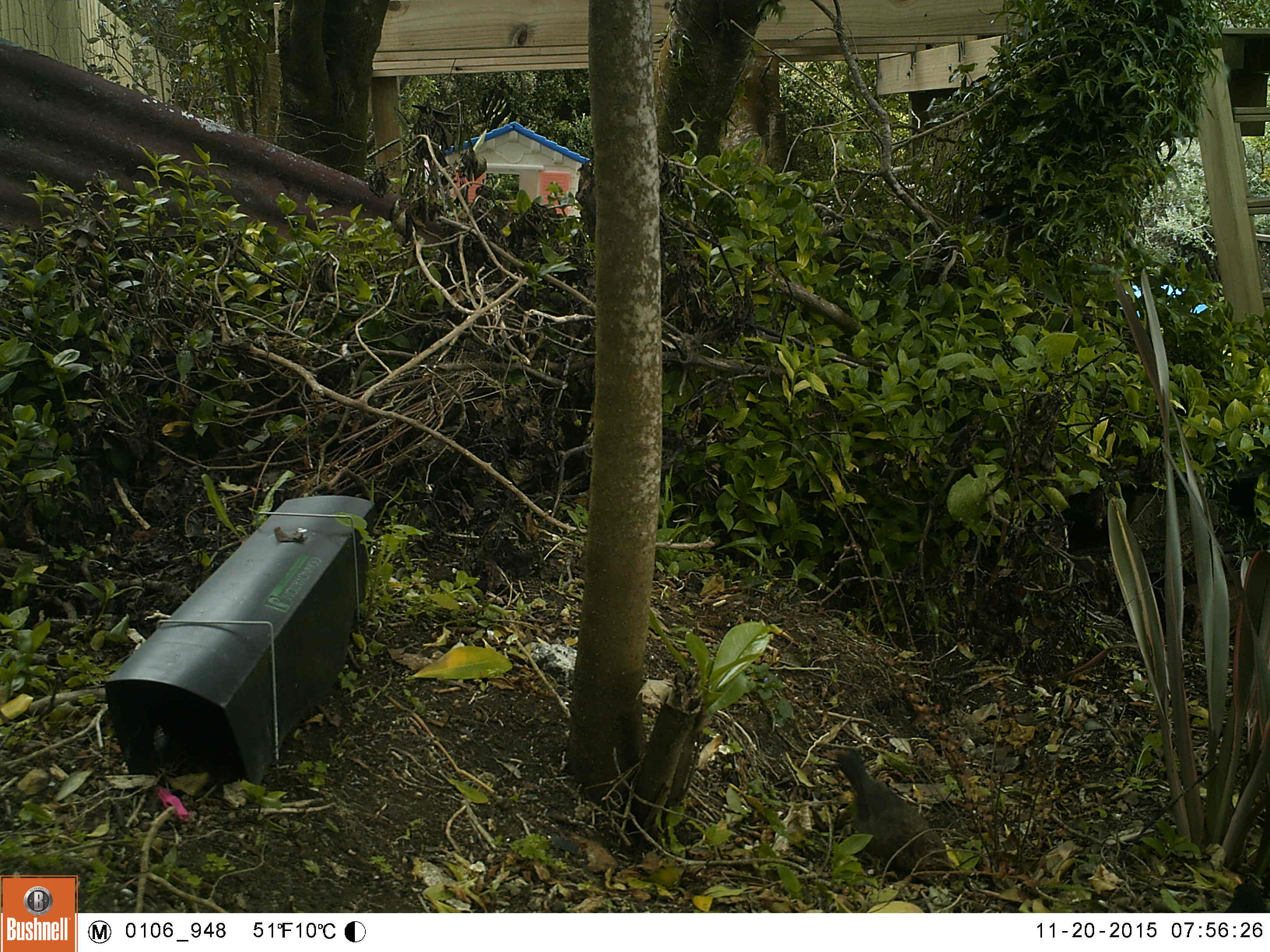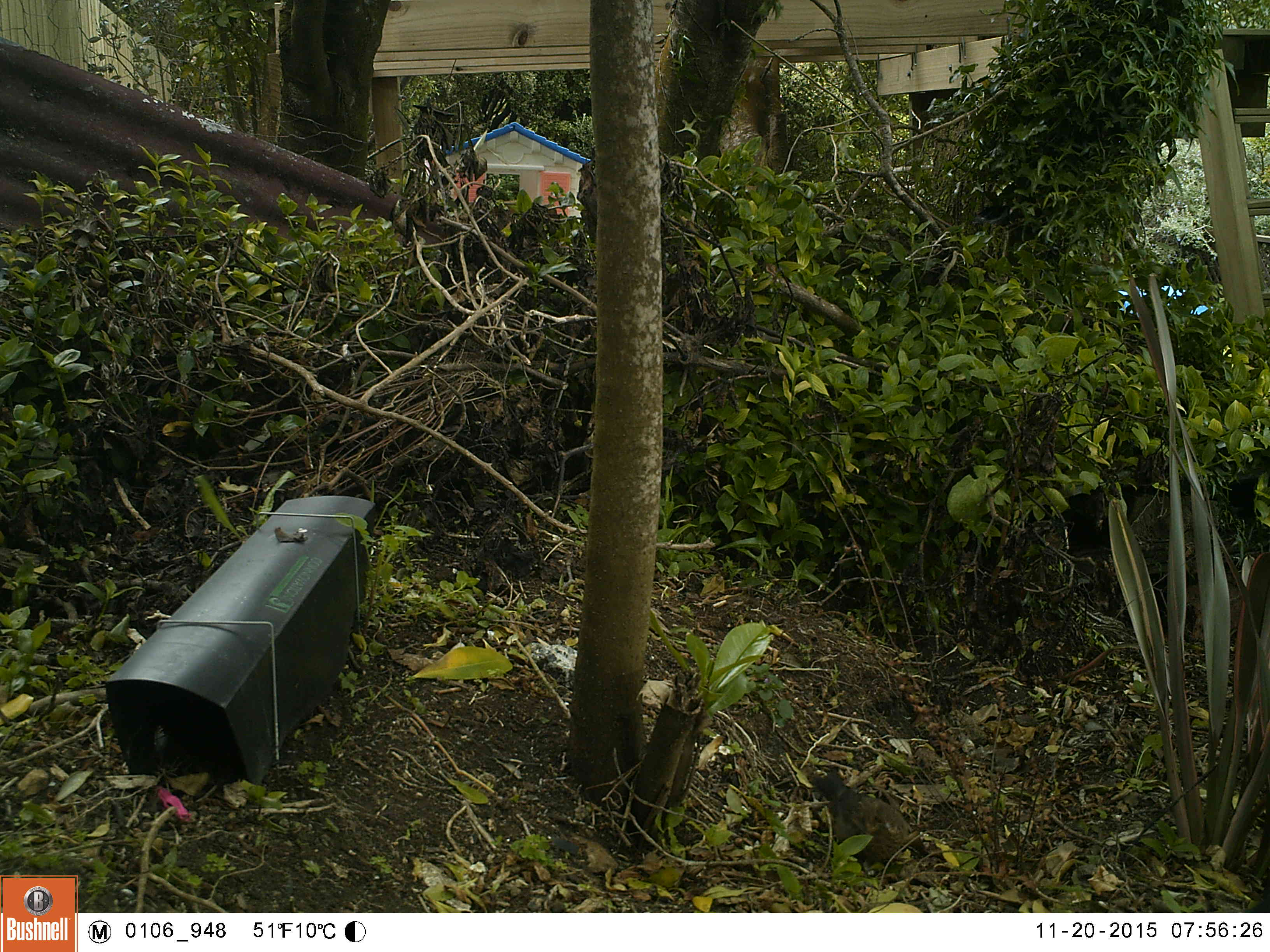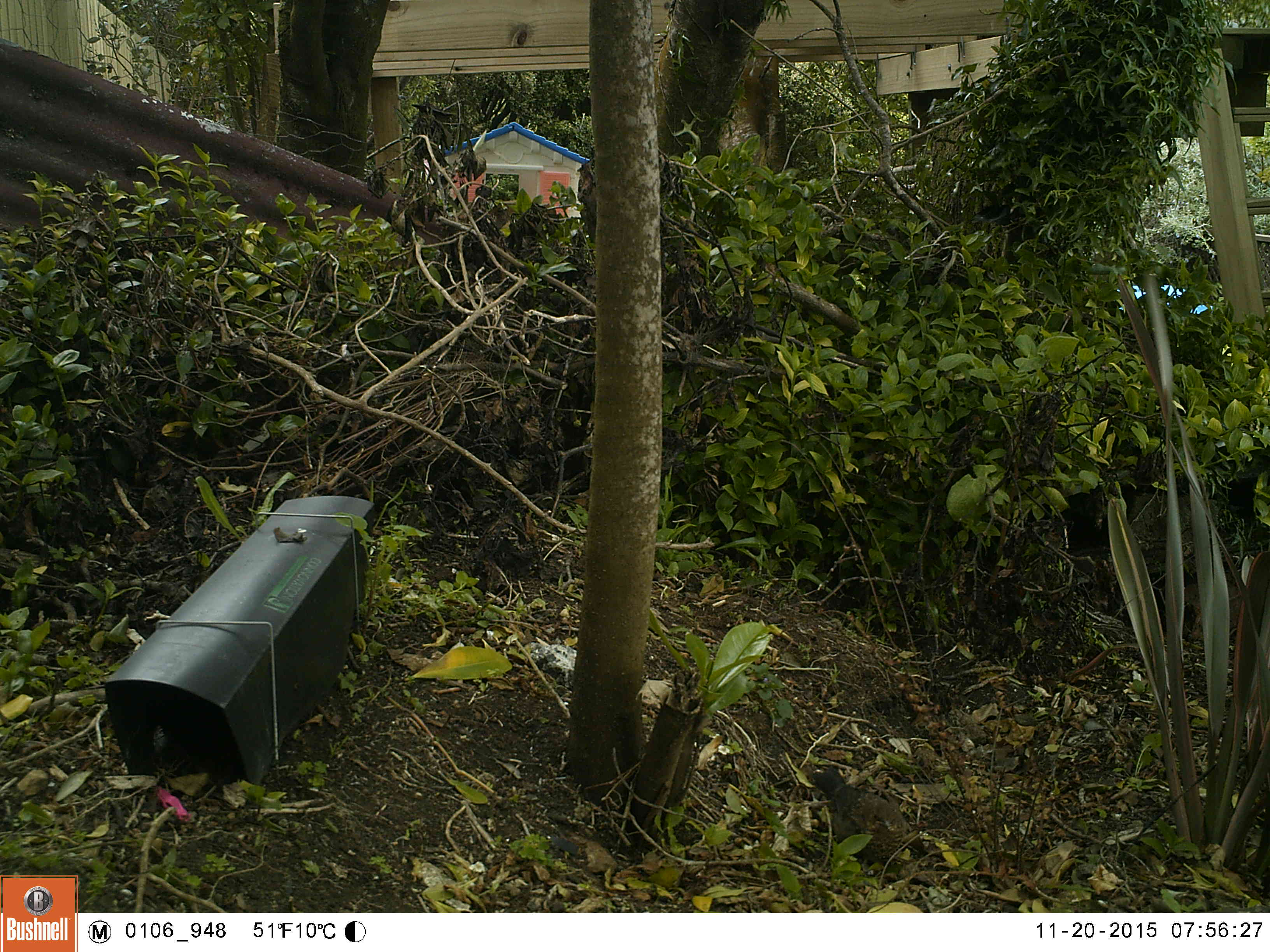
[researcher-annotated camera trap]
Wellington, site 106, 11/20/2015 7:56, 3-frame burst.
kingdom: Animalia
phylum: Chordata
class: Aves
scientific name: Aves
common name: bird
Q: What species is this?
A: Bird (Aves).